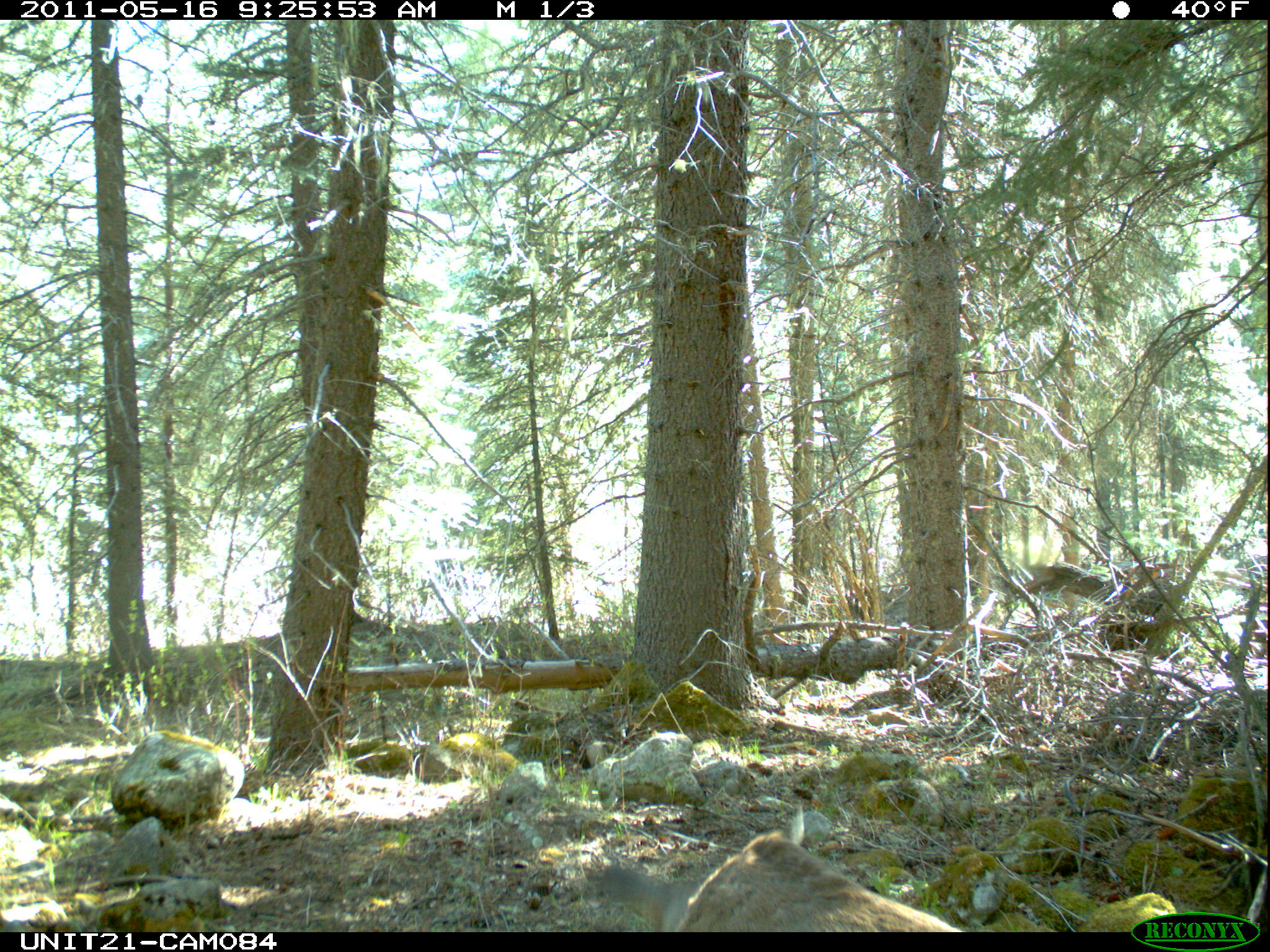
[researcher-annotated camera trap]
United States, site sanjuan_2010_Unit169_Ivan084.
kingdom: Animalia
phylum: Chordata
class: Mammalia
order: Artiodactyla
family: Cervidae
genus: Odocoileus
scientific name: Odocoileus hemionus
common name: mule deer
Odocoileus hemionus (mule deer).